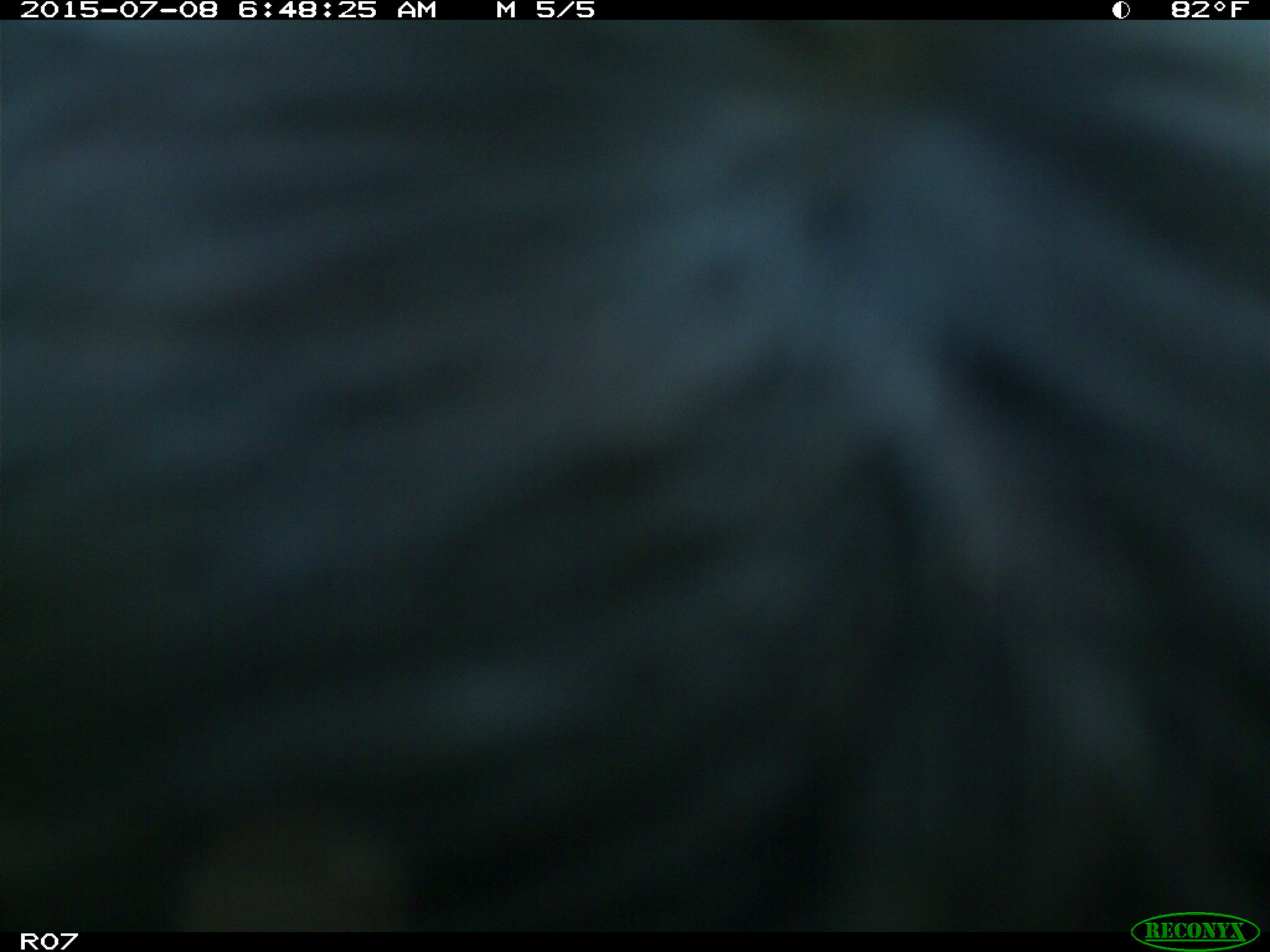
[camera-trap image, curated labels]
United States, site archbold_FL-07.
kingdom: Animalia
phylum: Chordata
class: Mammalia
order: Artiodactyla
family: Bovidae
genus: Bos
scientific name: Bos taurus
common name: domestic cow